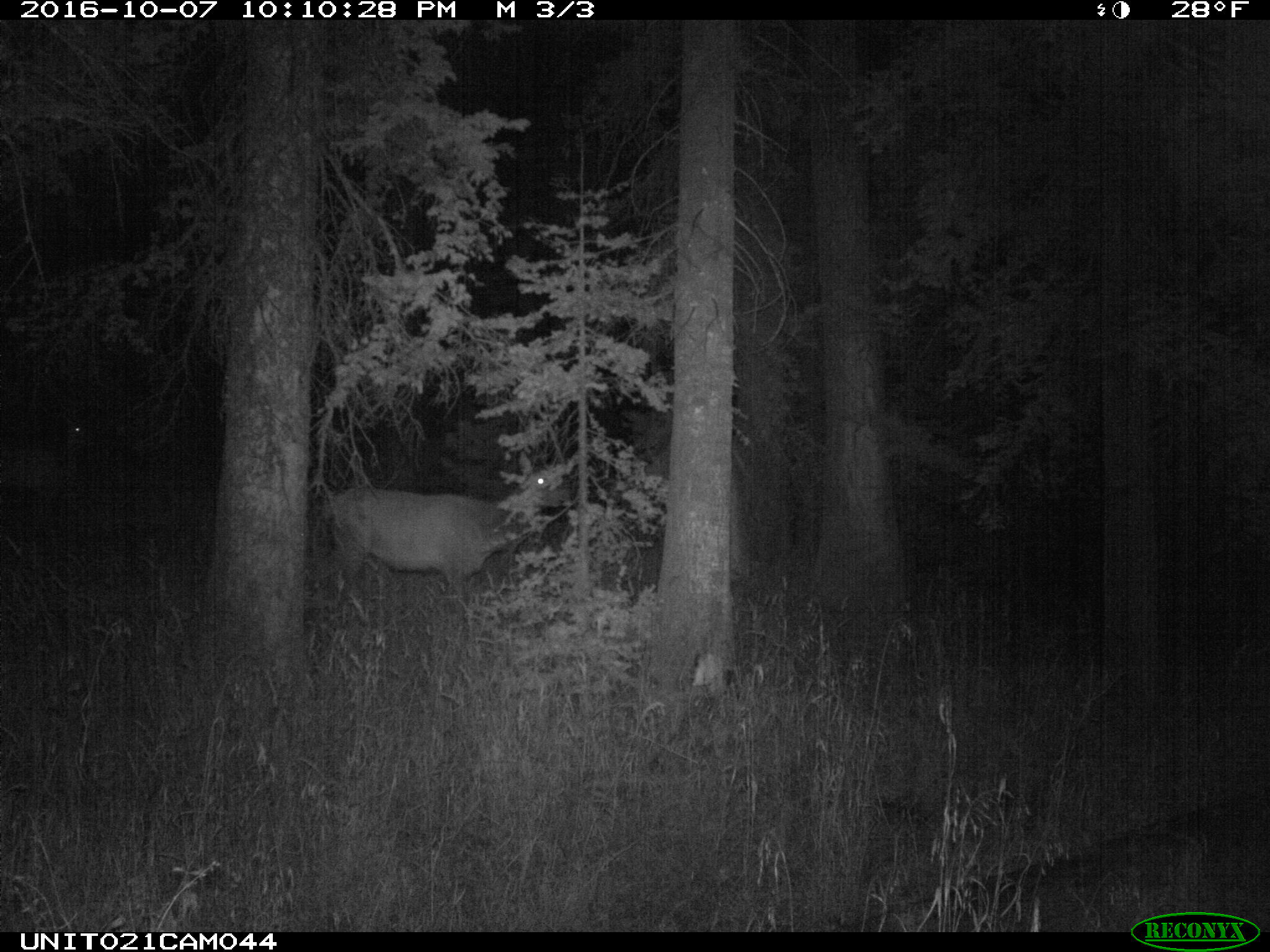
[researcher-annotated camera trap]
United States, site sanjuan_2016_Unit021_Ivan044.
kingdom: Animalia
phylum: Chordata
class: Mammalia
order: Artiodactyla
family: Cervidae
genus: Cervus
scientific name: Cervus elaphus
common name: red deer